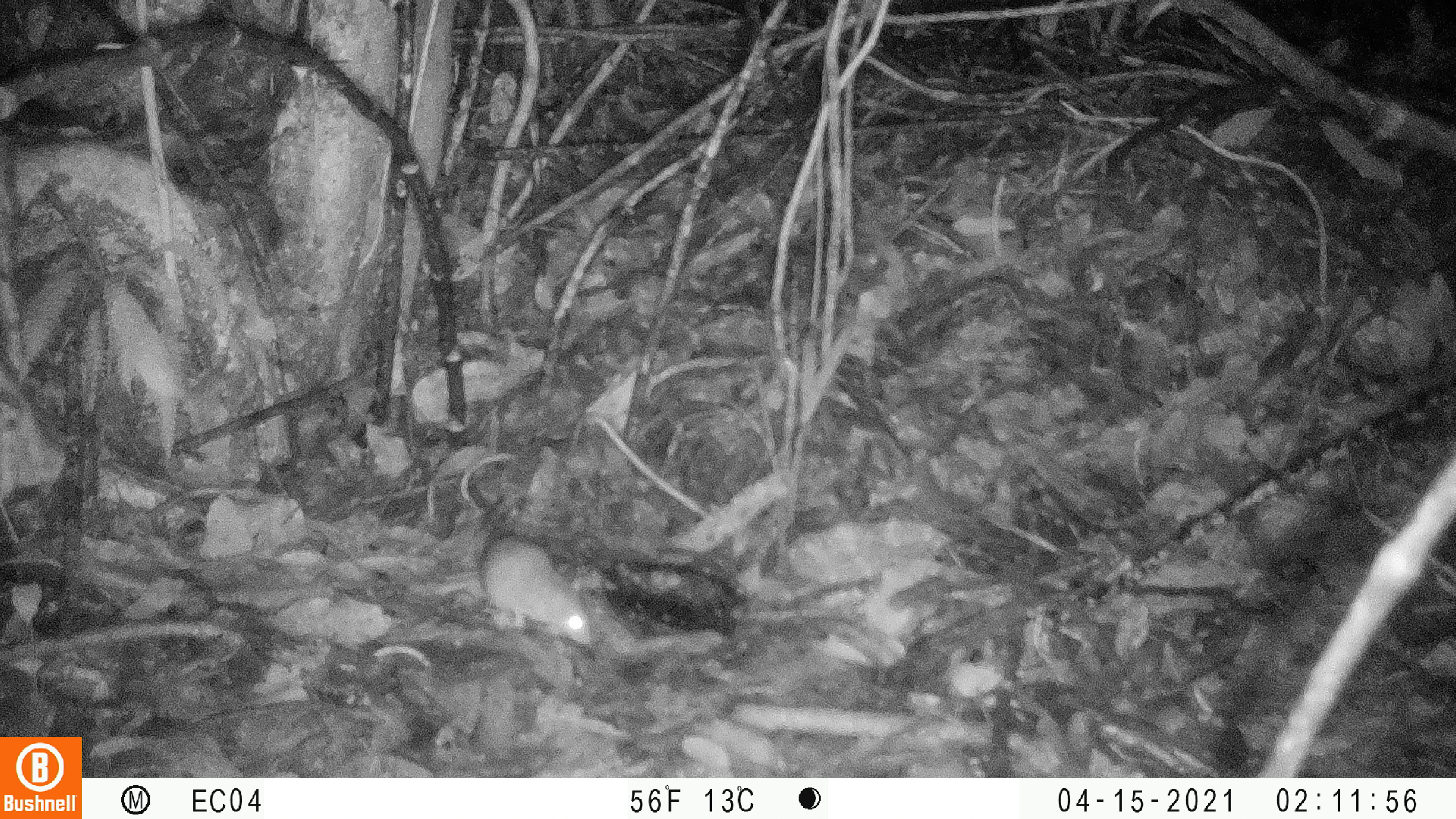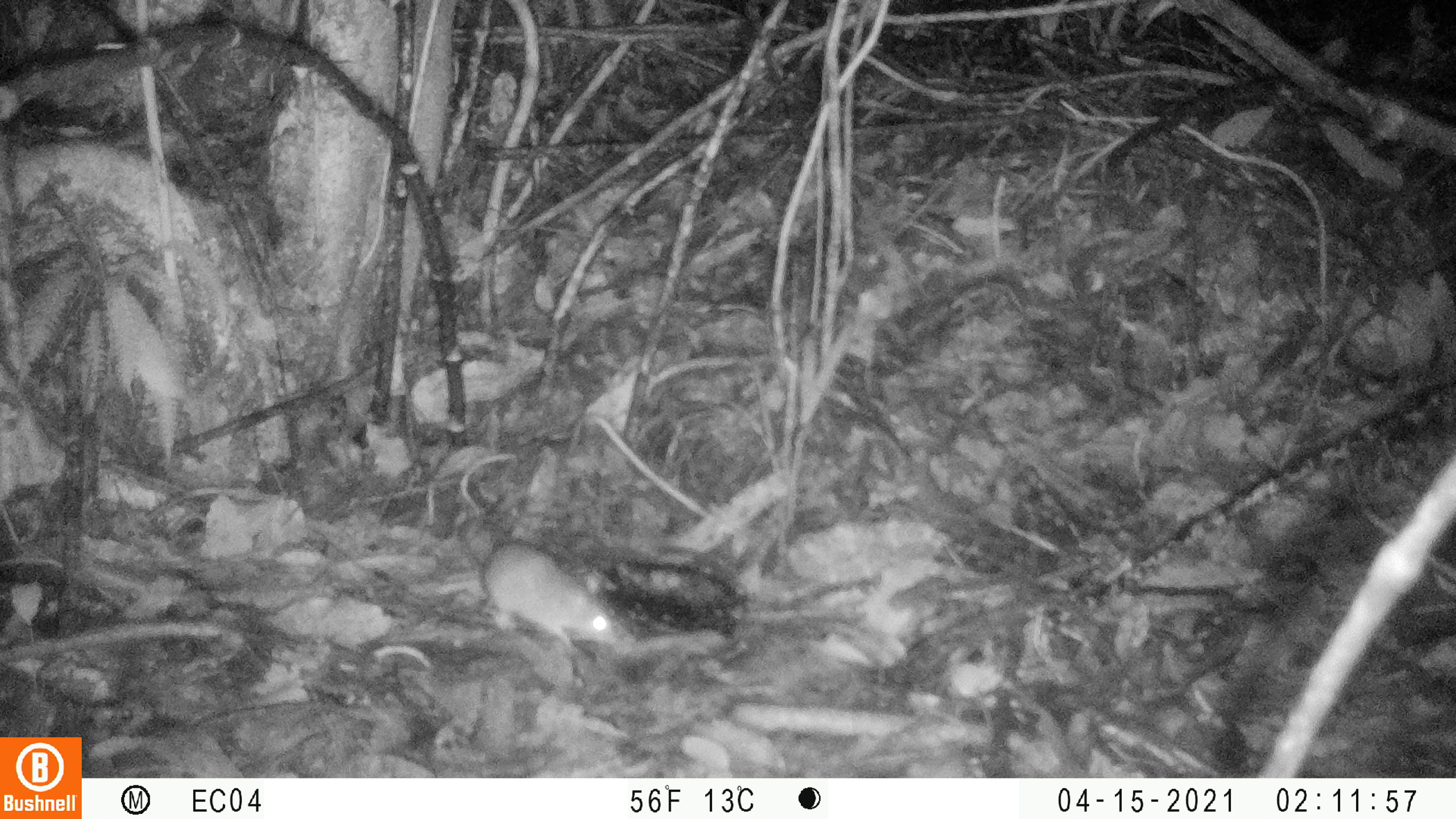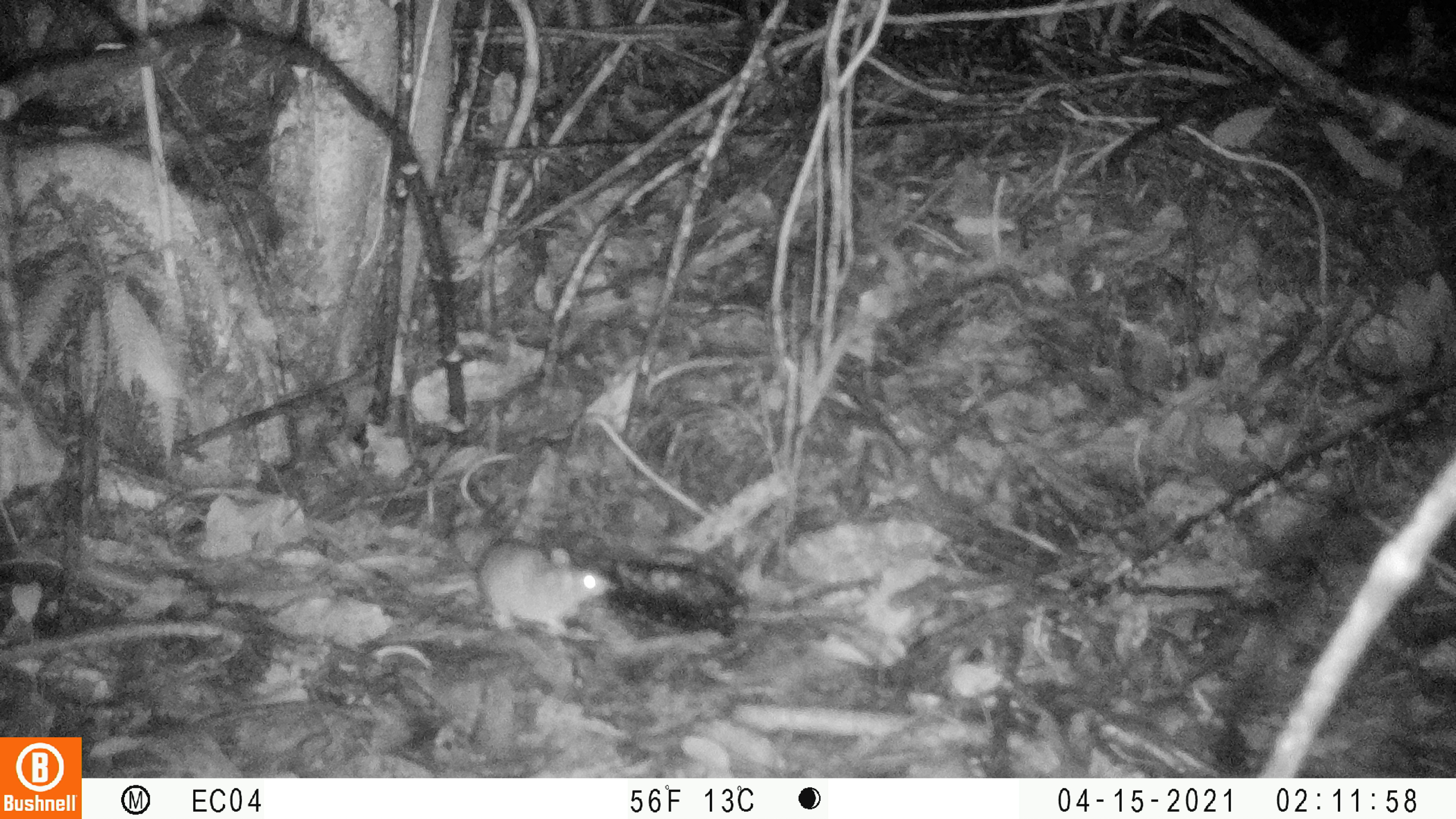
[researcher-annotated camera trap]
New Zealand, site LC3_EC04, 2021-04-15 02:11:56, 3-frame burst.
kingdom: Animalia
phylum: Chordata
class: Mammalia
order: Rodentia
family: Muridae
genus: Rattus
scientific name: Rattus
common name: rat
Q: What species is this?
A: Rat (Rattus).